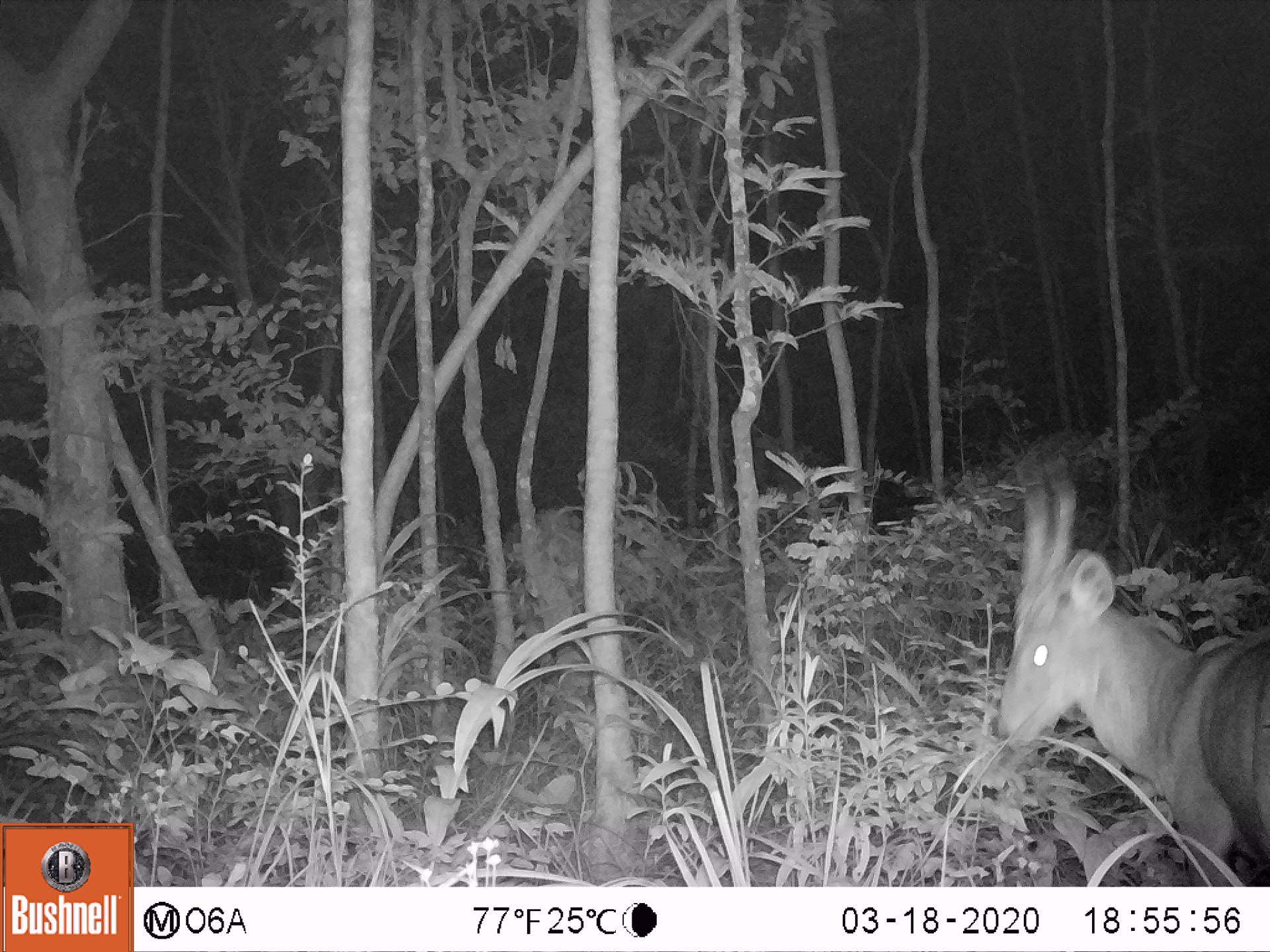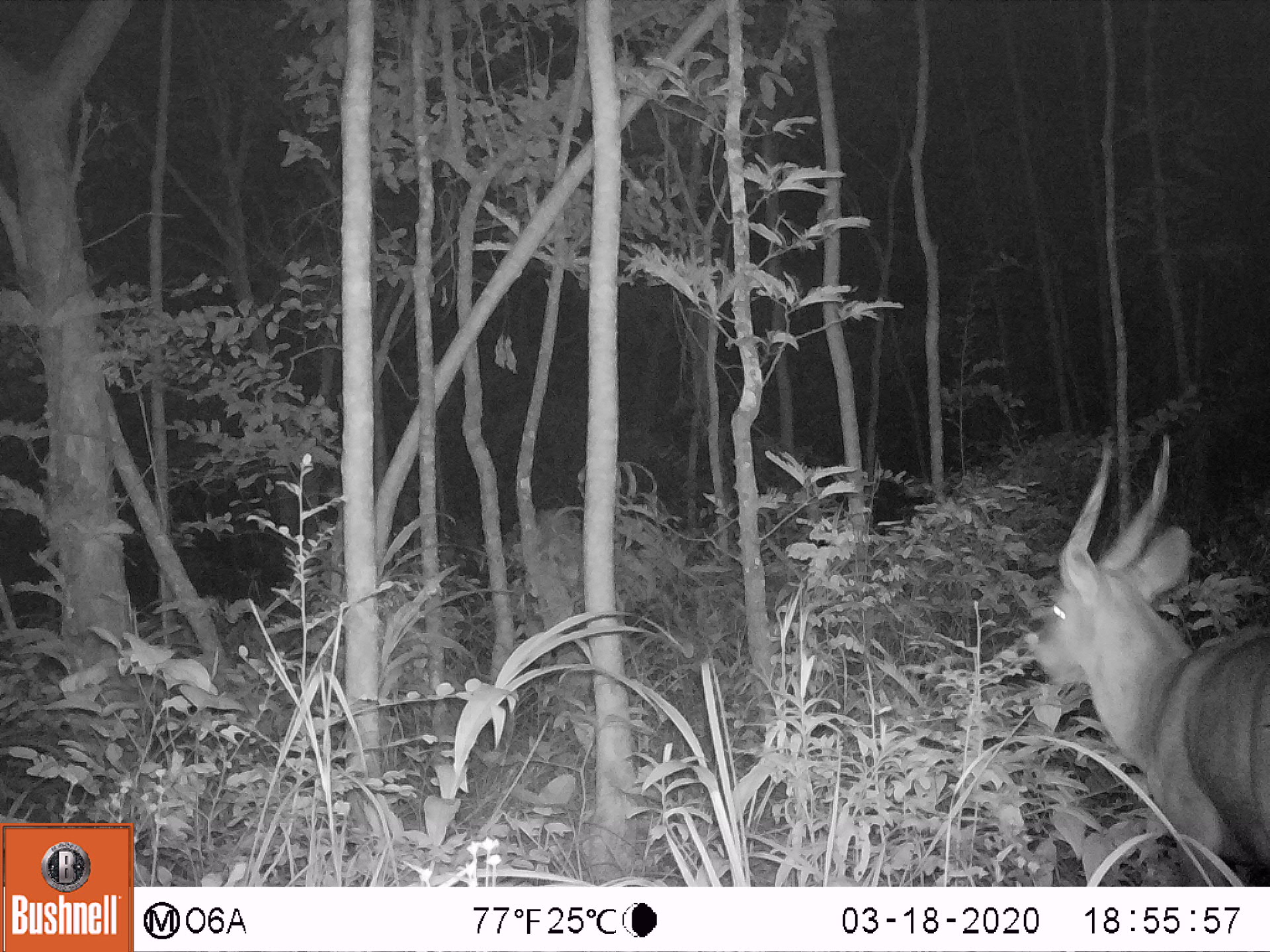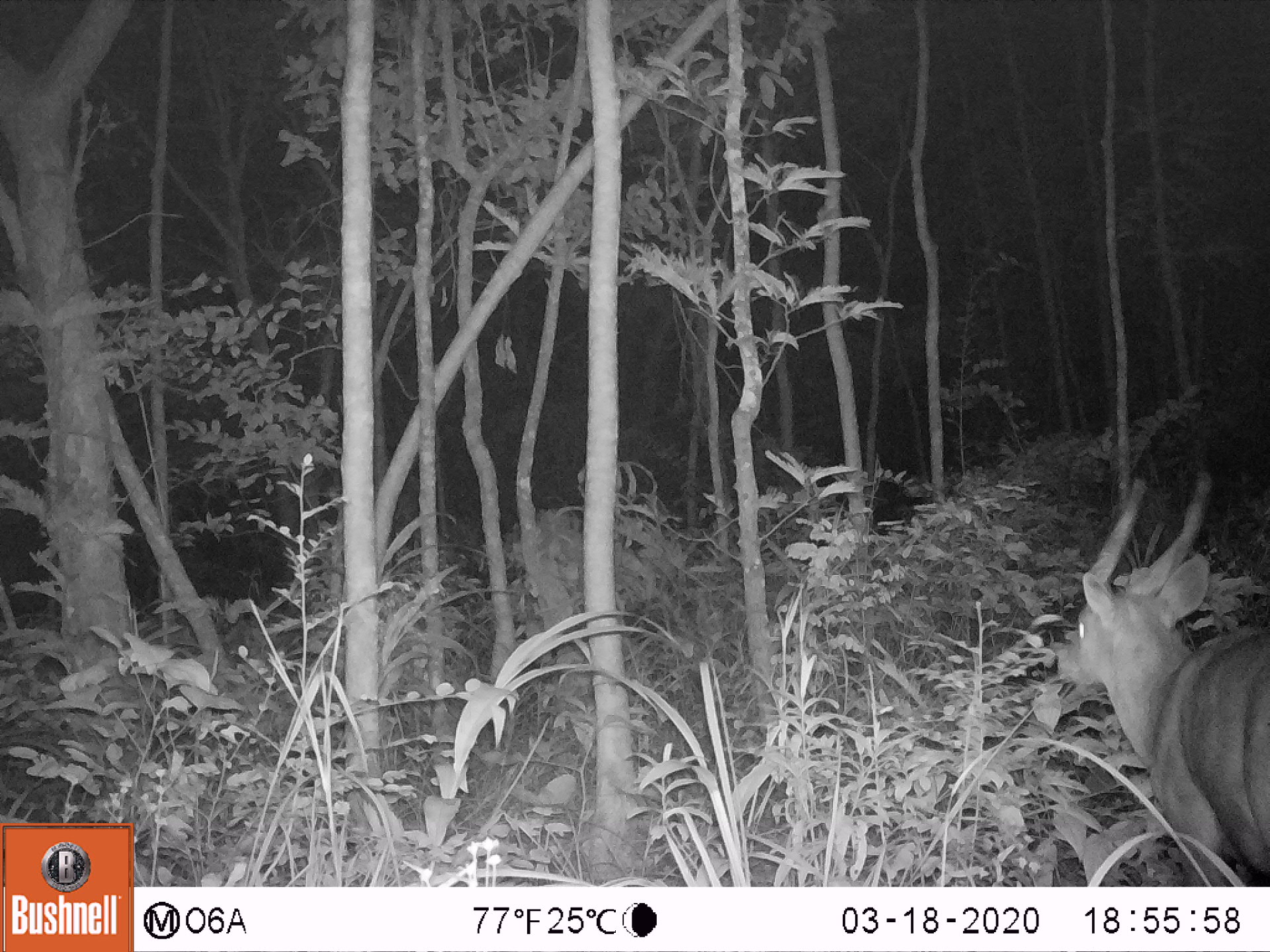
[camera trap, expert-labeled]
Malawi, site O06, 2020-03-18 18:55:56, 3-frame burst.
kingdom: Animalia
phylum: Chordata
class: Mammalia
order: Artiodactyla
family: Bovidae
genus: Tragelaphus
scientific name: Tragelaphus sylvaticus sylvaticus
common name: cape bushbuck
Cape bushbuck (Tragelaphus sylvaticus sylvaticus), count 1.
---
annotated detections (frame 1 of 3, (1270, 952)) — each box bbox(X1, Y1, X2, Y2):
cape bushbuck: bbox(990, 463, 1267, 885)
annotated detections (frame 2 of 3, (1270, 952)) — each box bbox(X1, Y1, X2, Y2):
cape bushbuck: bbox(1029, 429, 1269, 885)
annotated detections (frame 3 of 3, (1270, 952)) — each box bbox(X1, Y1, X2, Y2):
cape bushbuck: bbox(1054, 458, 1269, 885)